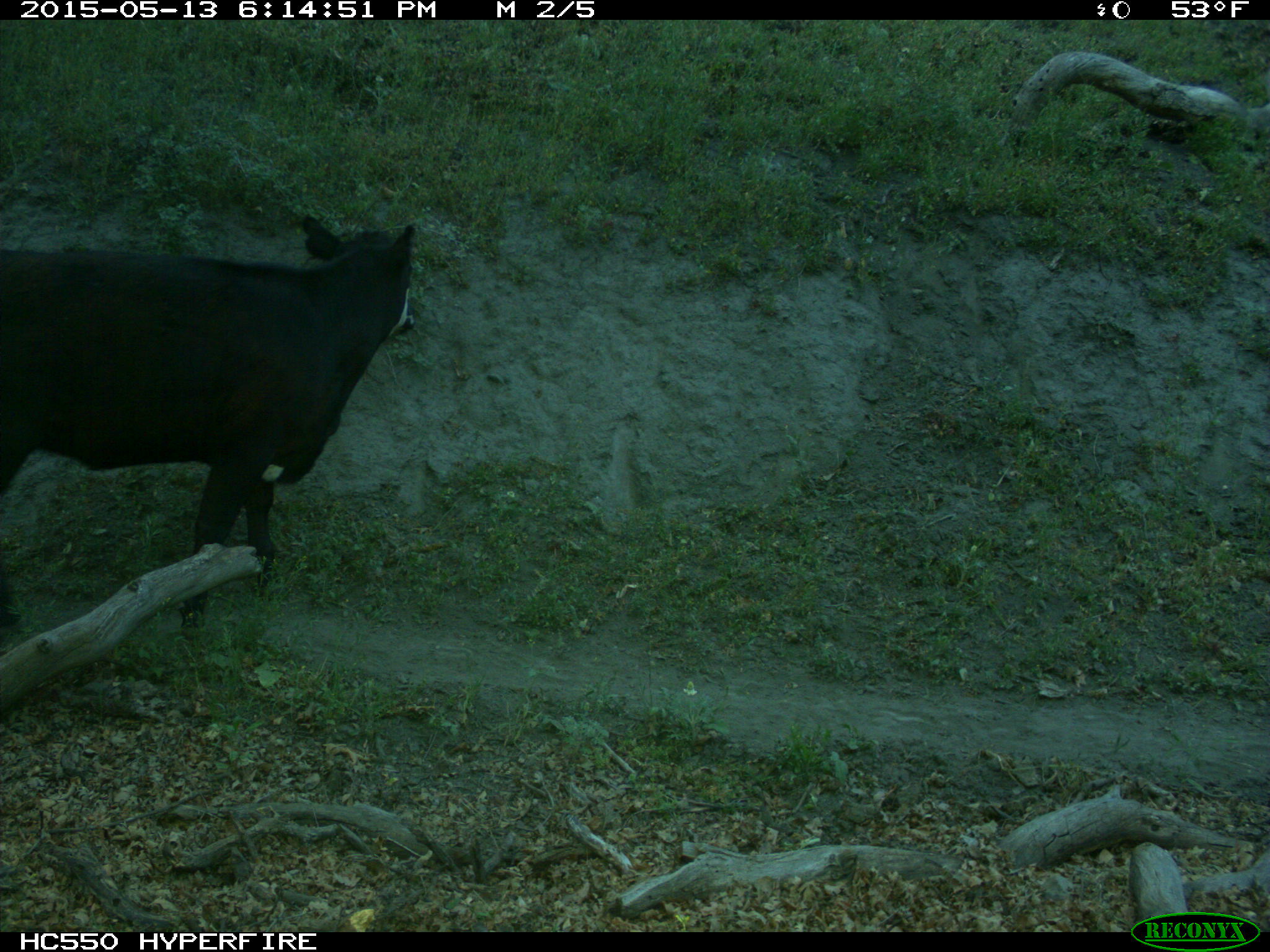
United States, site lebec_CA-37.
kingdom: Animalia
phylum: Chordata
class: Mammalia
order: Artiodactyla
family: Bovidae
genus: Bos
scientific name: Bos taurus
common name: domestic cow